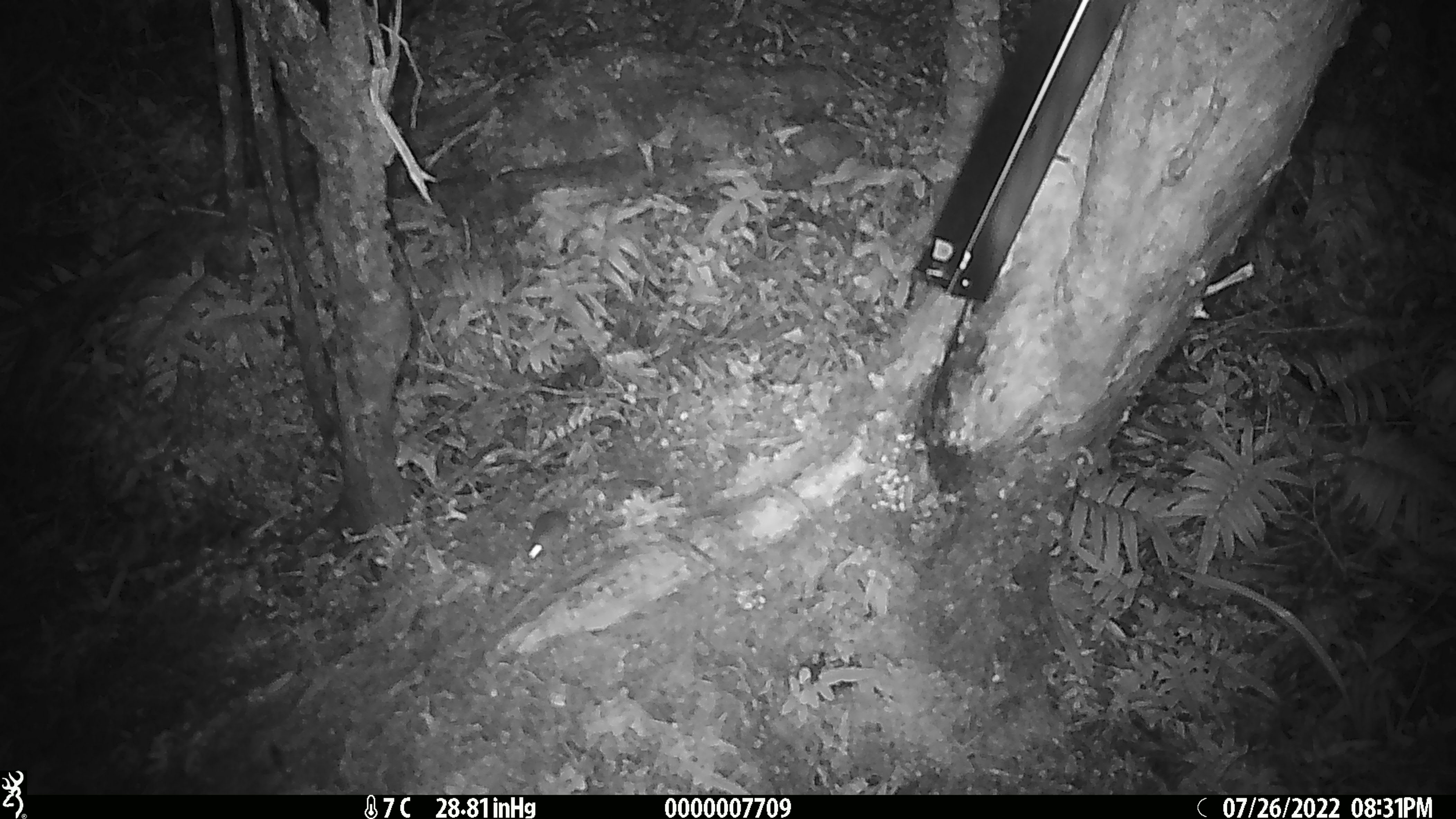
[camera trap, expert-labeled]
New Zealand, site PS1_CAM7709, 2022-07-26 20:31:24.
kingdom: Animalia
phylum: Chordata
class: Mammalia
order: Rodentia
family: Muridae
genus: Mus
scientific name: Mus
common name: mouse